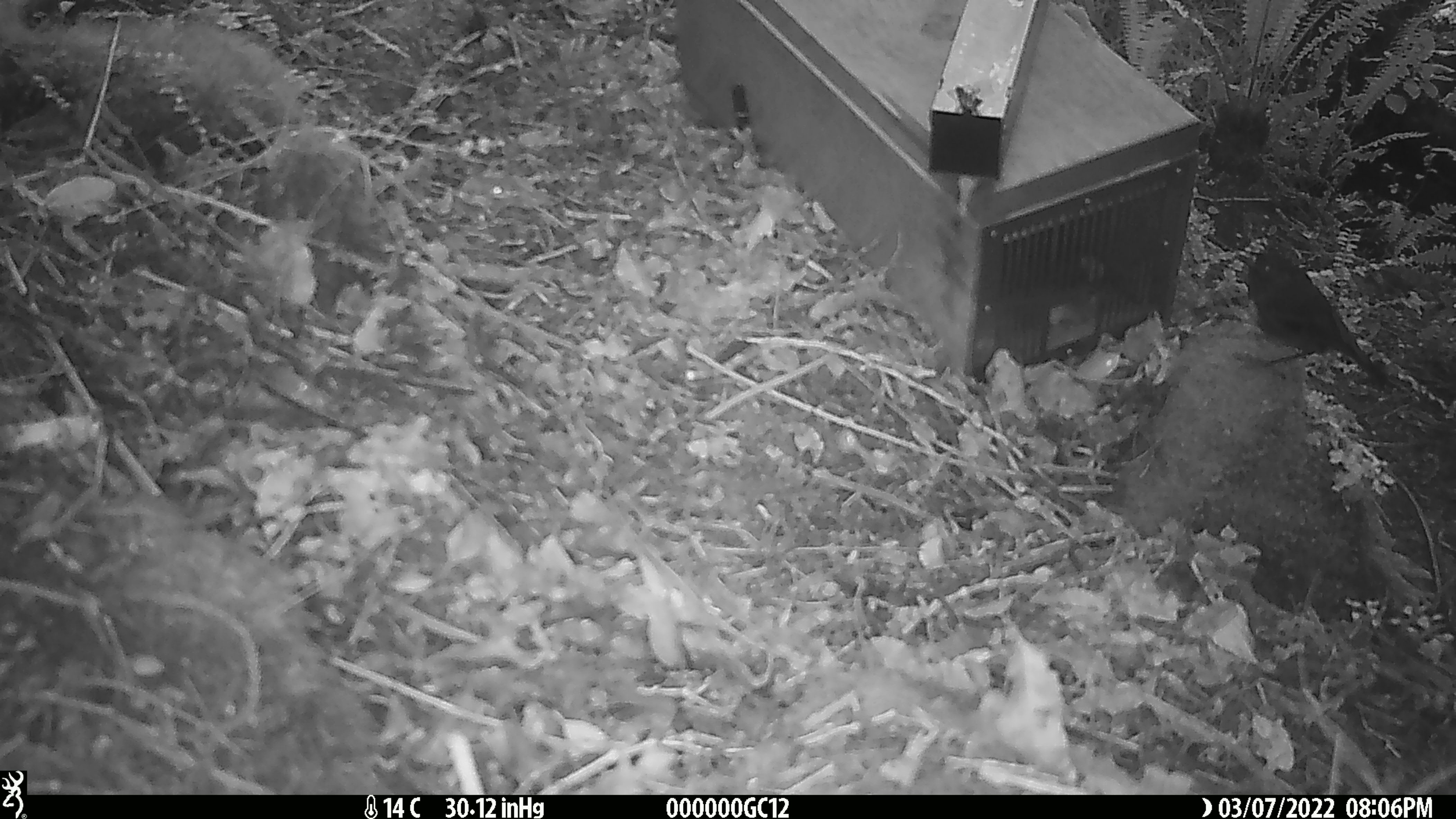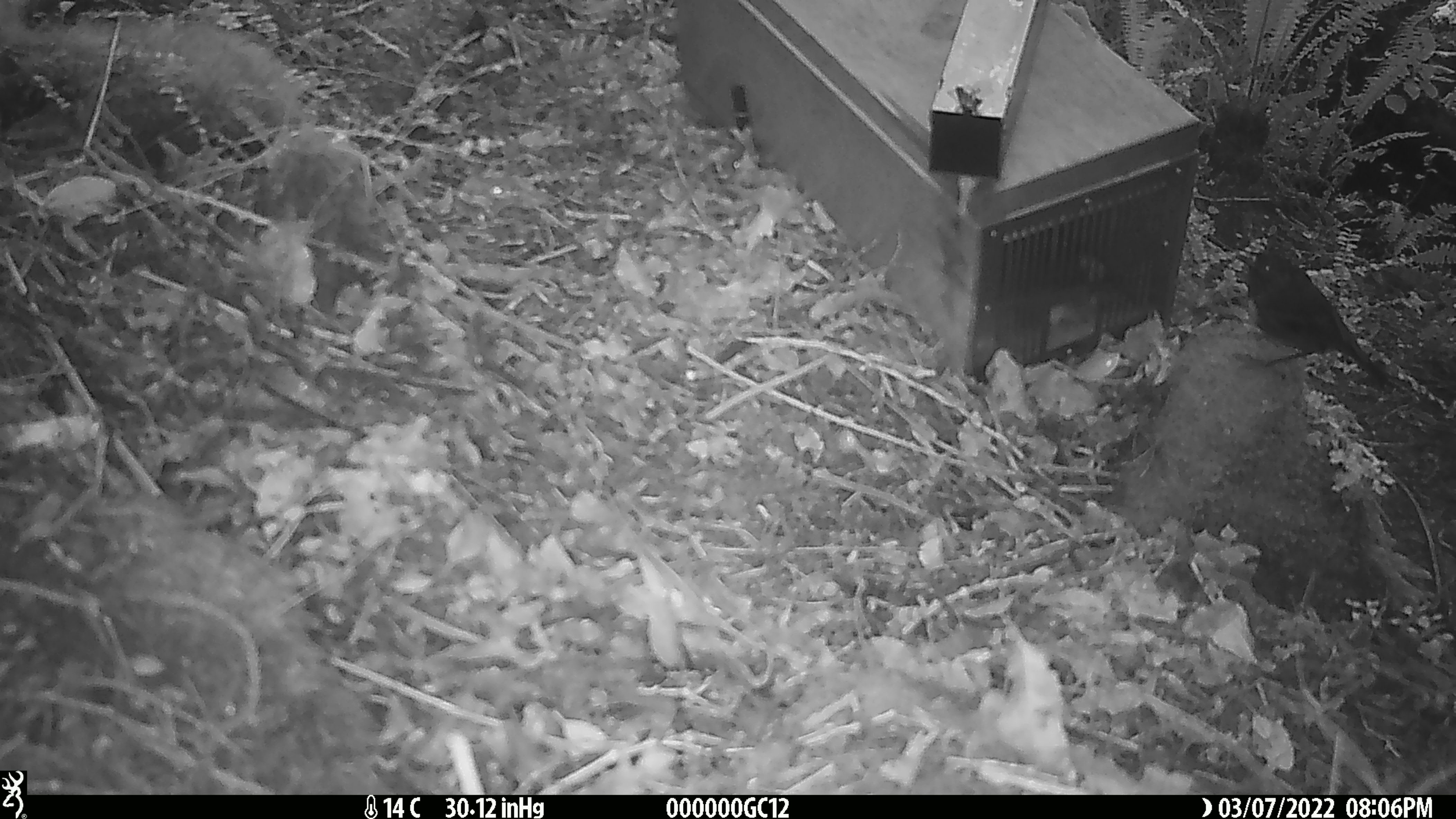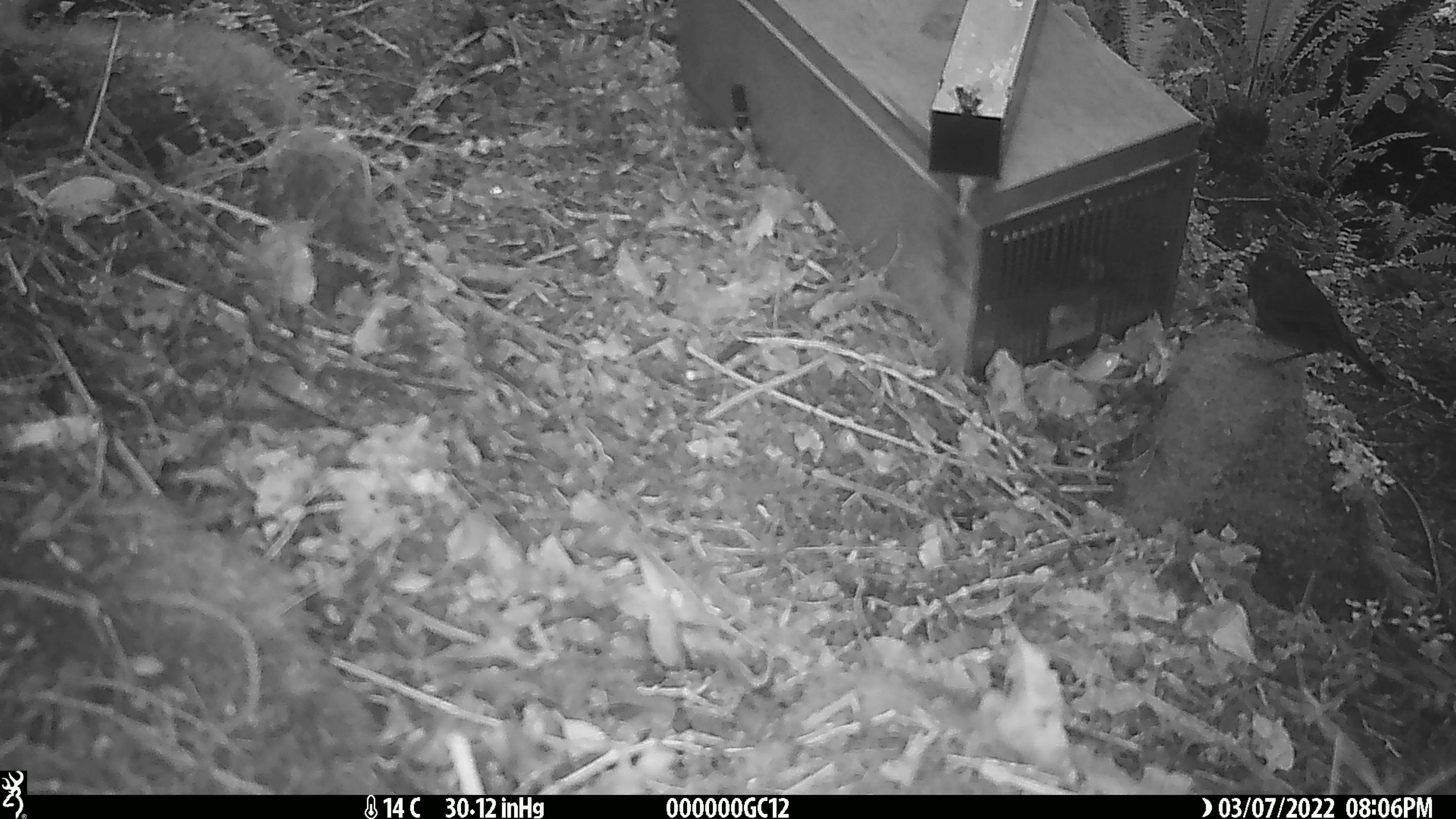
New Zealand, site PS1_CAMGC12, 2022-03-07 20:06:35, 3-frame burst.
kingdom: Animalia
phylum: Chordata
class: Aves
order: Passeriformes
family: Petroicidae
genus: Petroica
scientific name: Petroica australis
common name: new zealand robin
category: robin